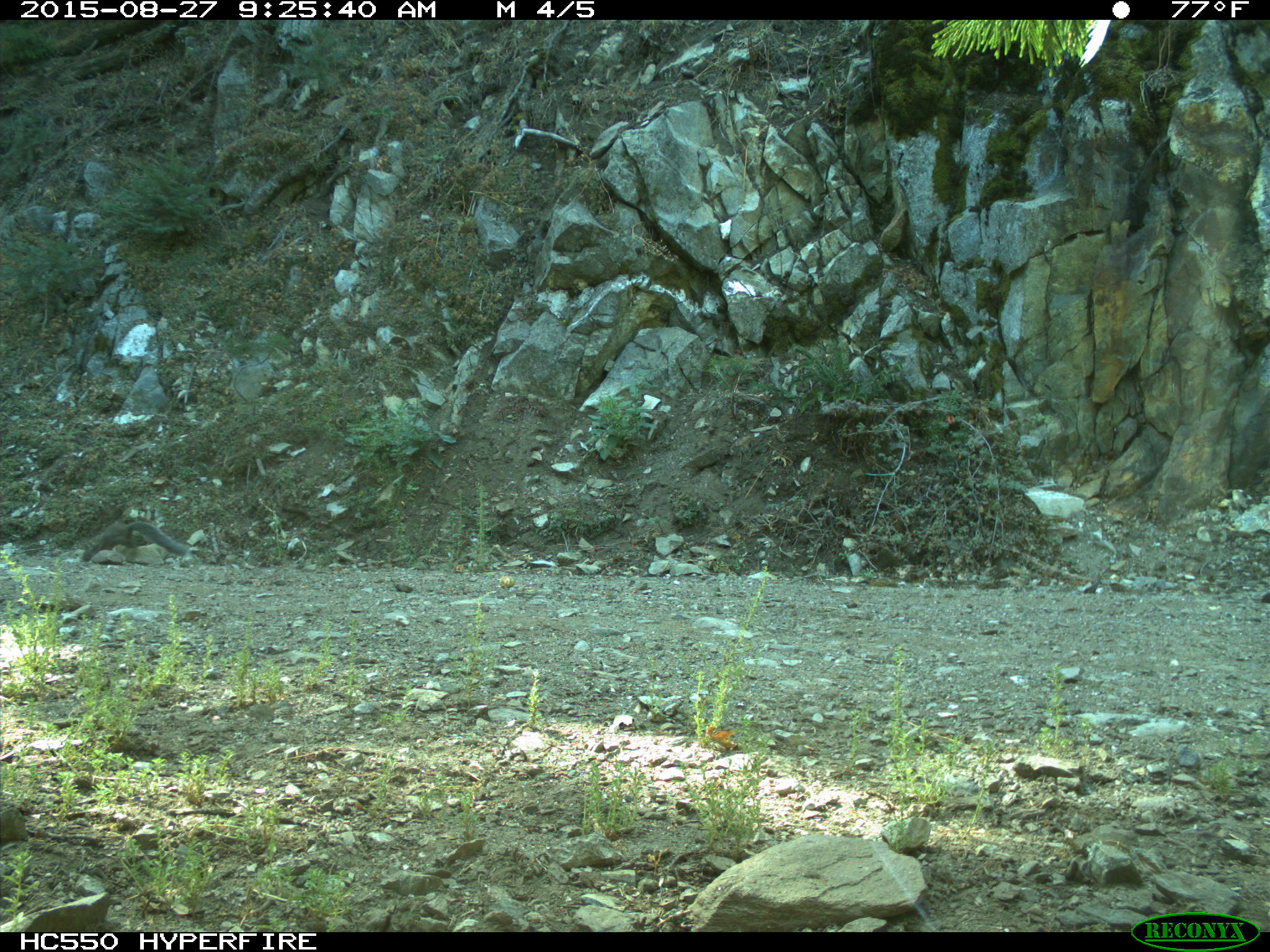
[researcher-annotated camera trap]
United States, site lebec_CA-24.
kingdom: Animalia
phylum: Chordata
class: Mammalia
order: Rodentia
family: Sciuridae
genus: Sciurus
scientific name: Sciurus carolinensis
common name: eastern gray squirrel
Sciurus carolinensis (eastern gray squirrel).